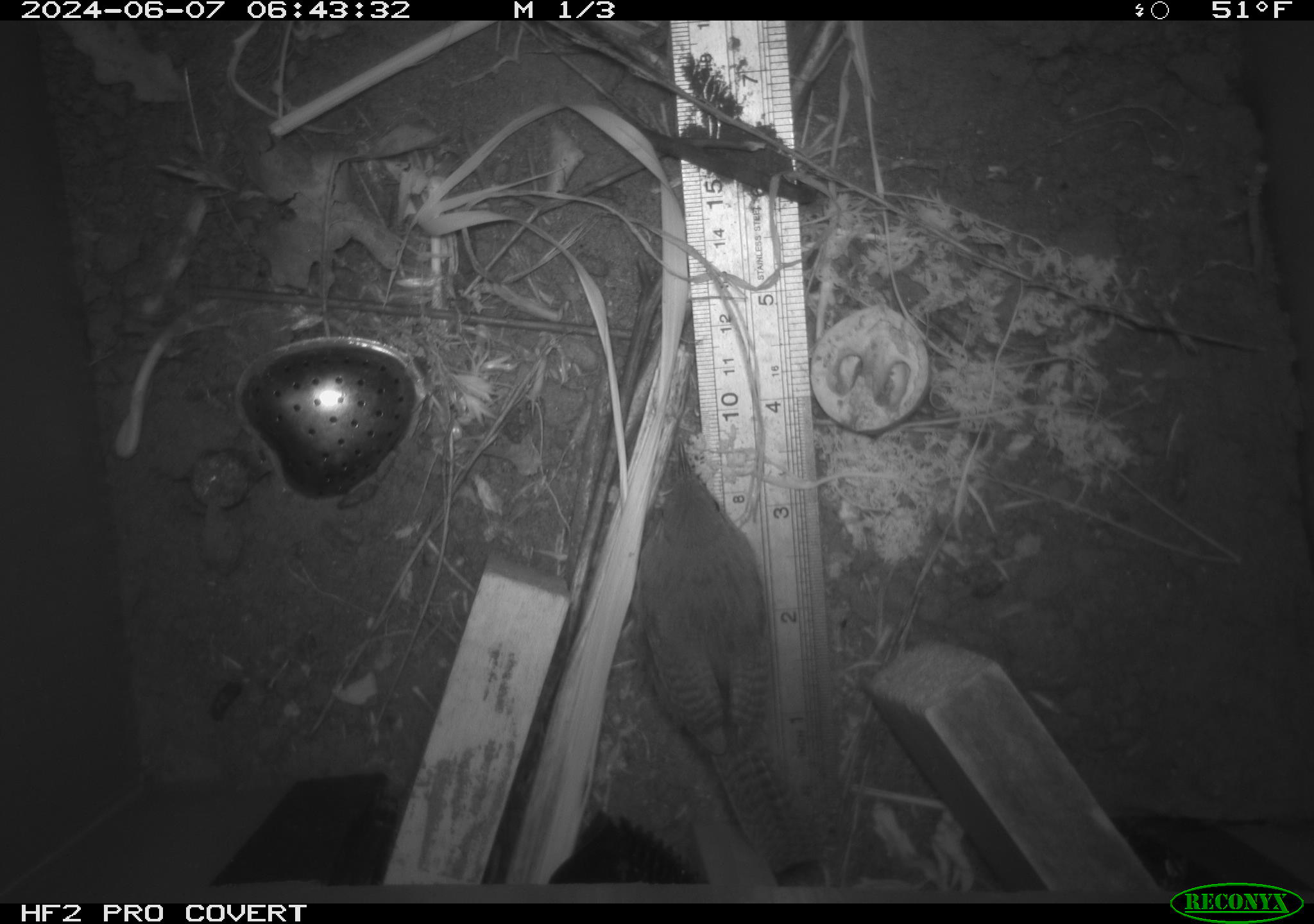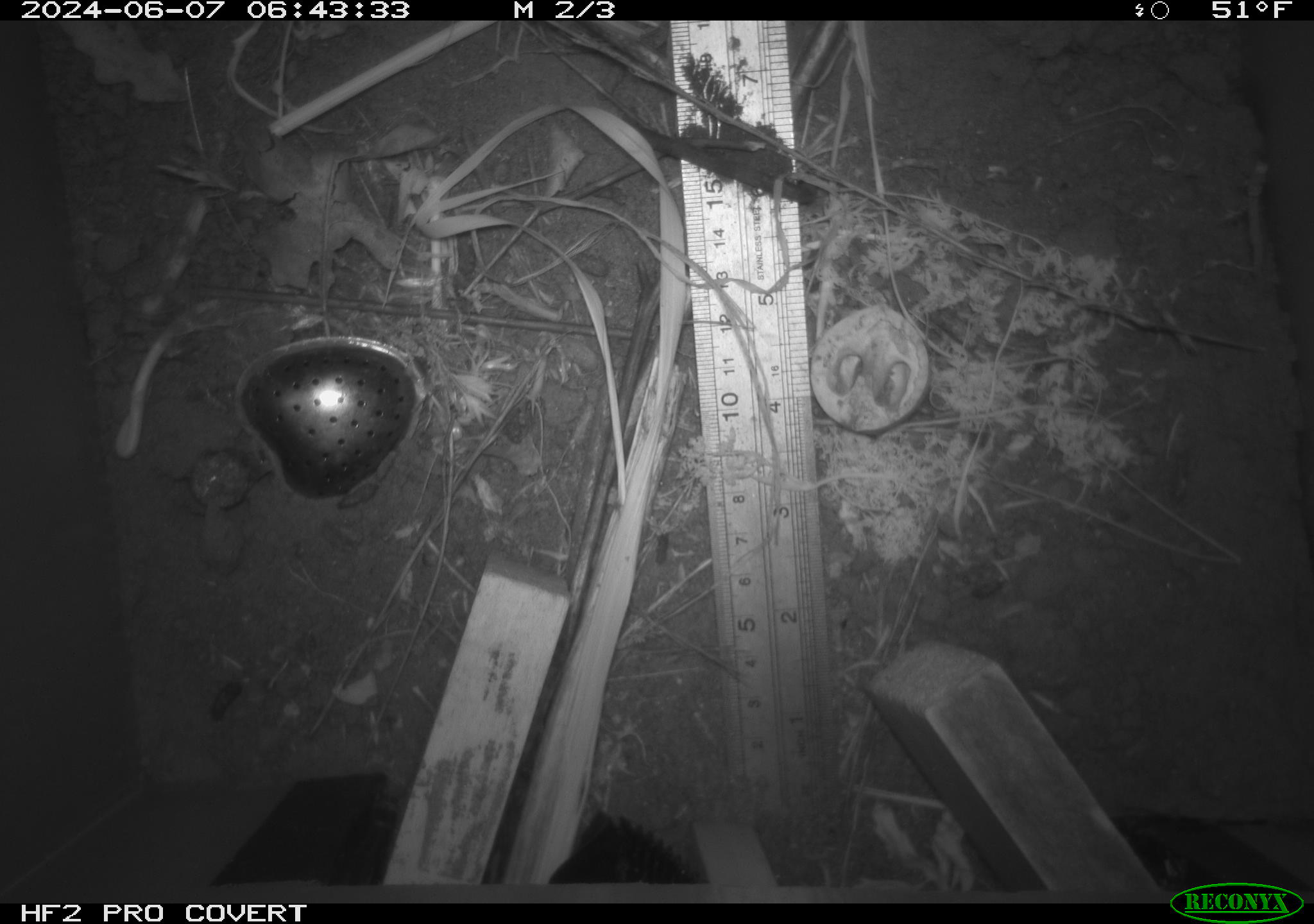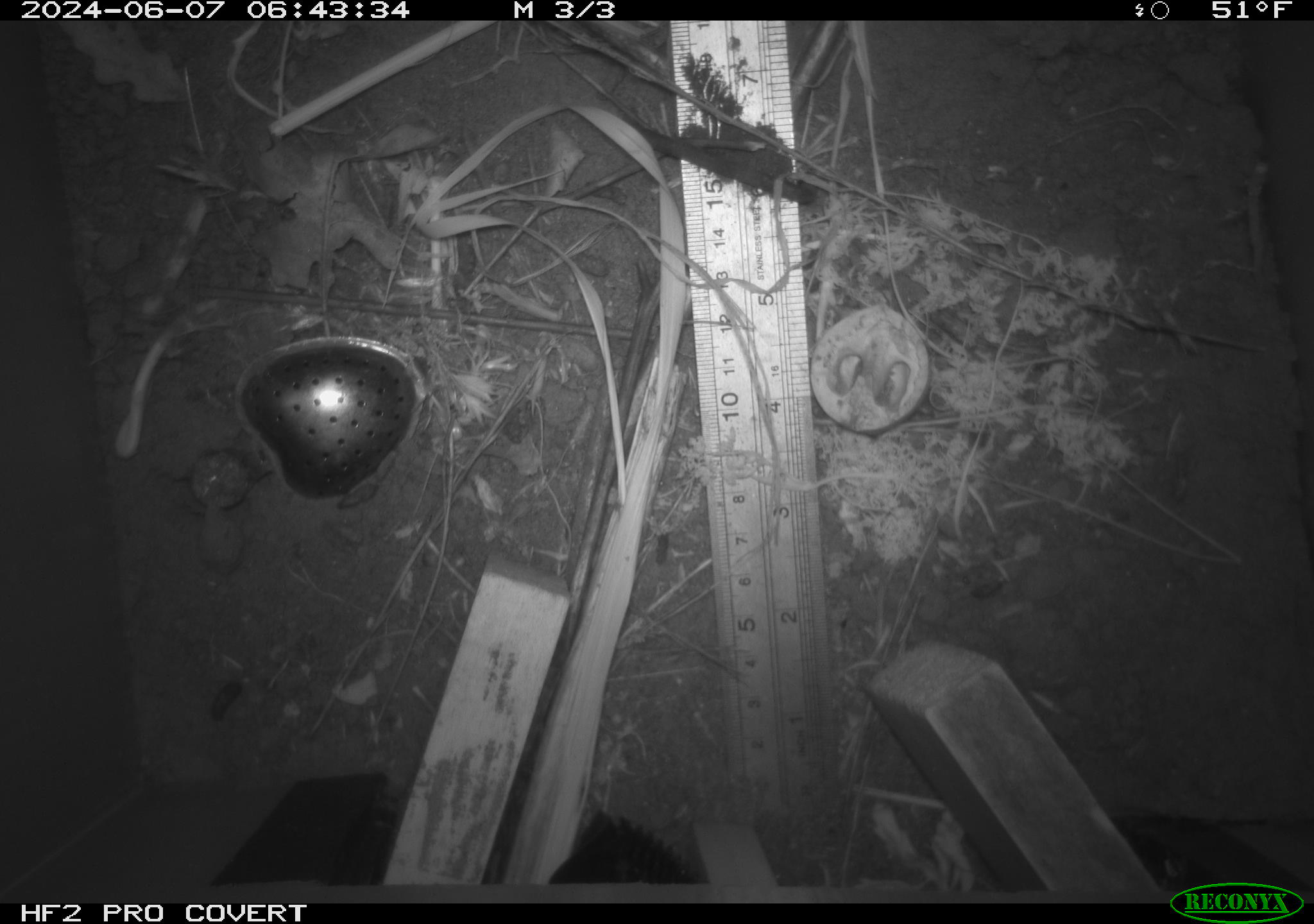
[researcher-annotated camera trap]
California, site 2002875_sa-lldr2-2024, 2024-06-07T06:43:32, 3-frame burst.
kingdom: Animalia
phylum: Chordata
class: Aves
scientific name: Aves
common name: bird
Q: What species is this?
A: Bird (Aves).